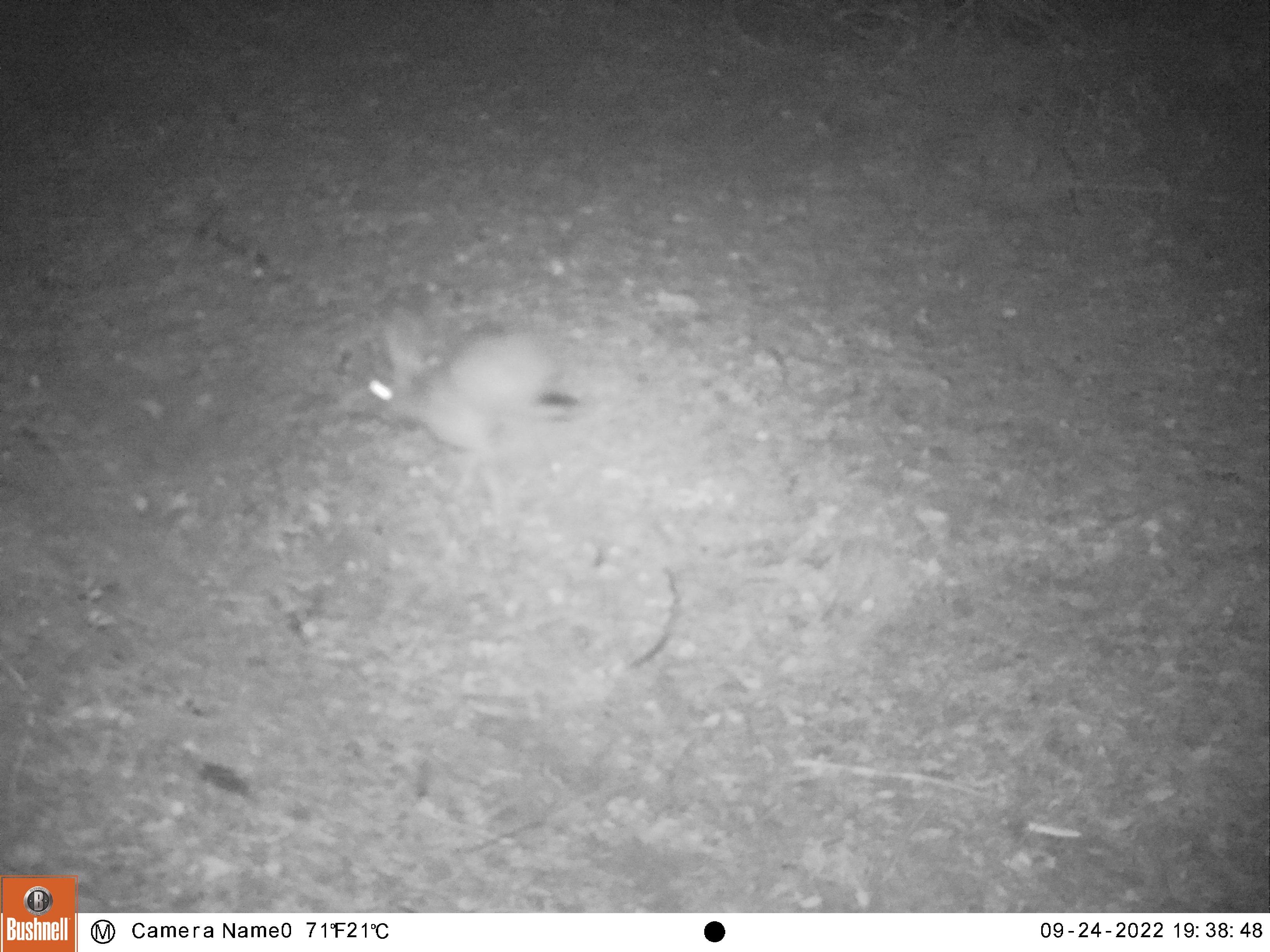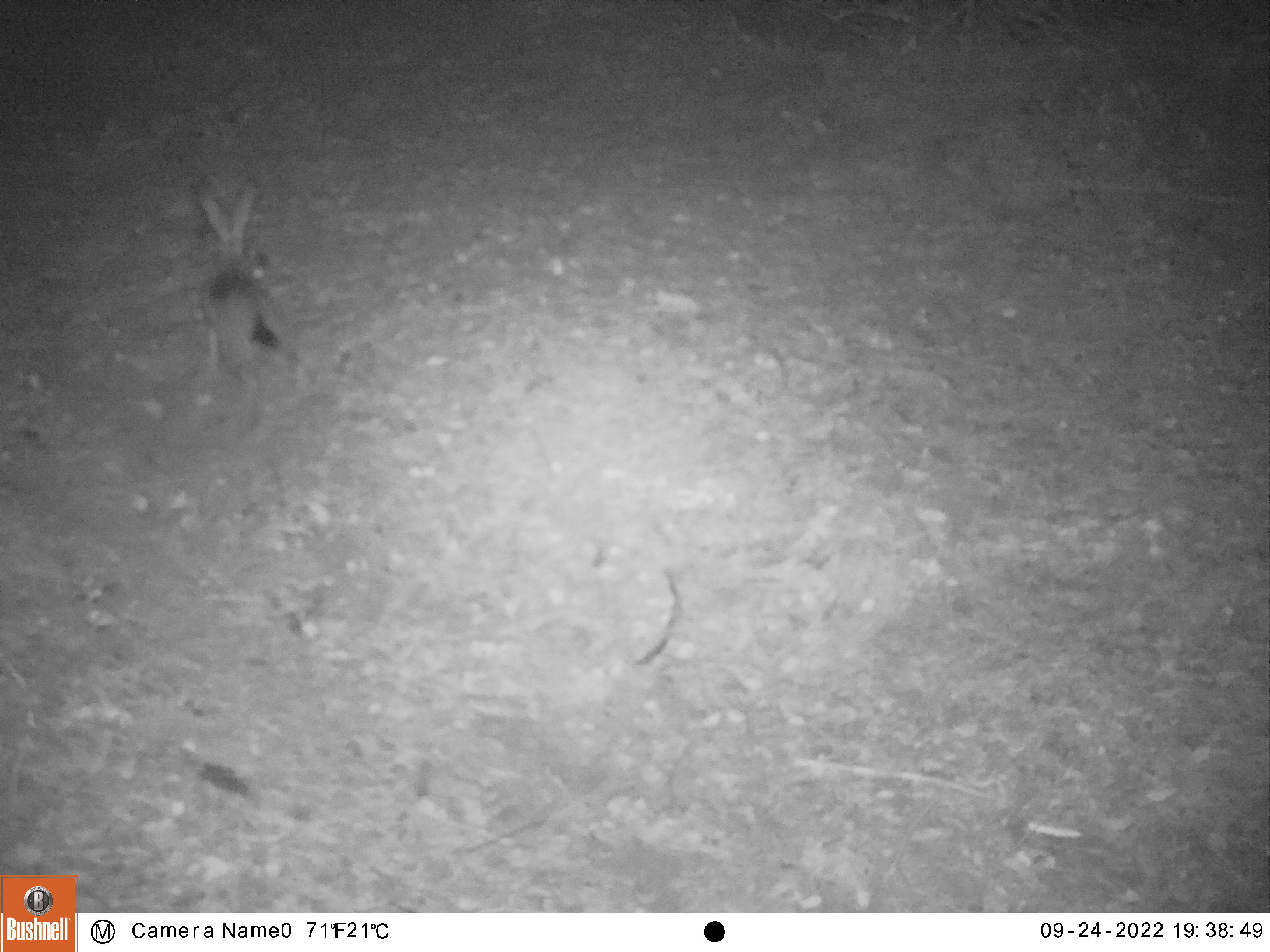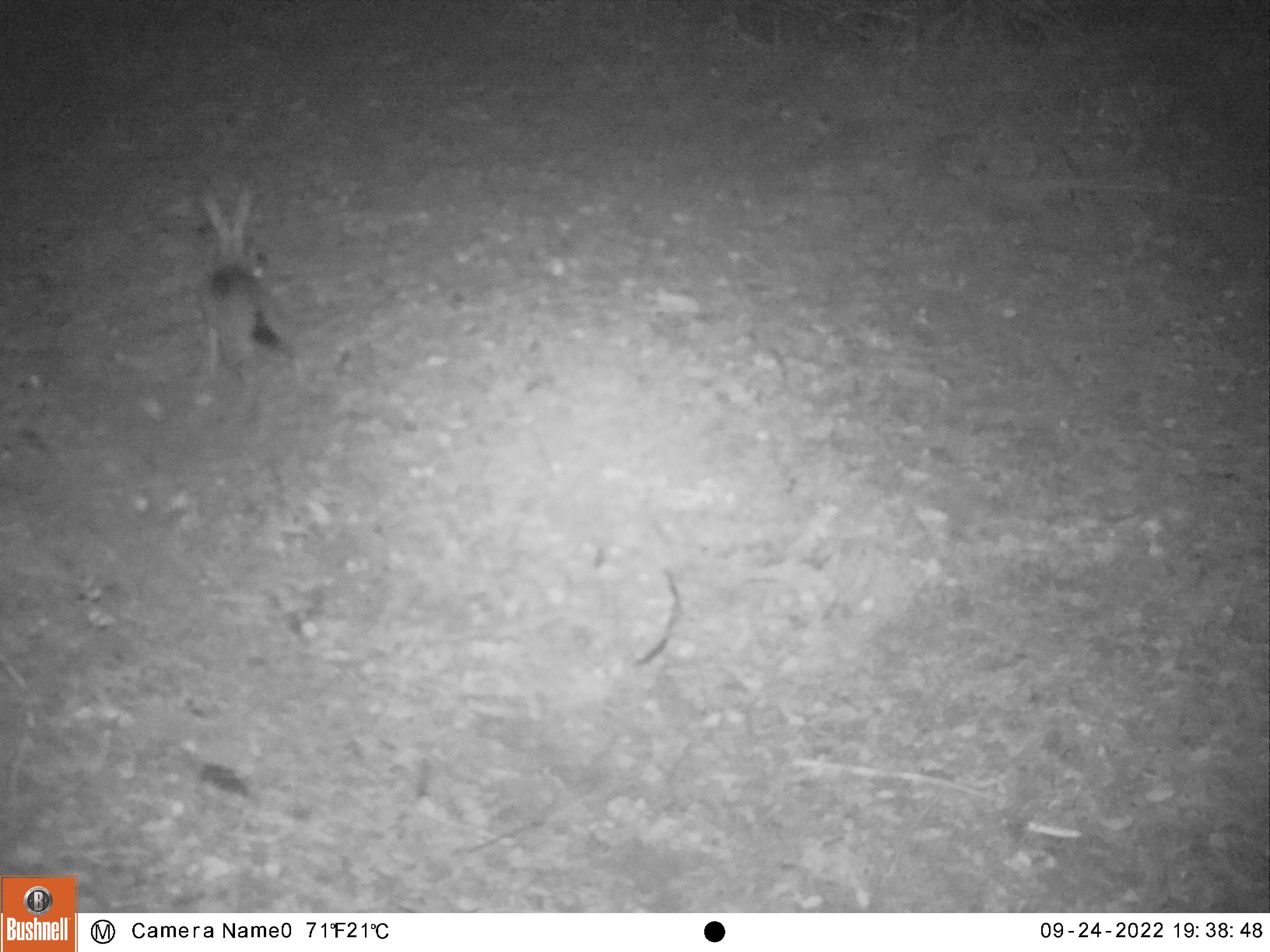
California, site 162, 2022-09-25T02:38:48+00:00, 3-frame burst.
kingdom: Animalia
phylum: Chordata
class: Mammalia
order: Lagomorpha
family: Leporidae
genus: Lepus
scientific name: Lepus californicus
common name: black-tailed jackrabbit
Black-tailed jackrabbit (Lepus californicus).